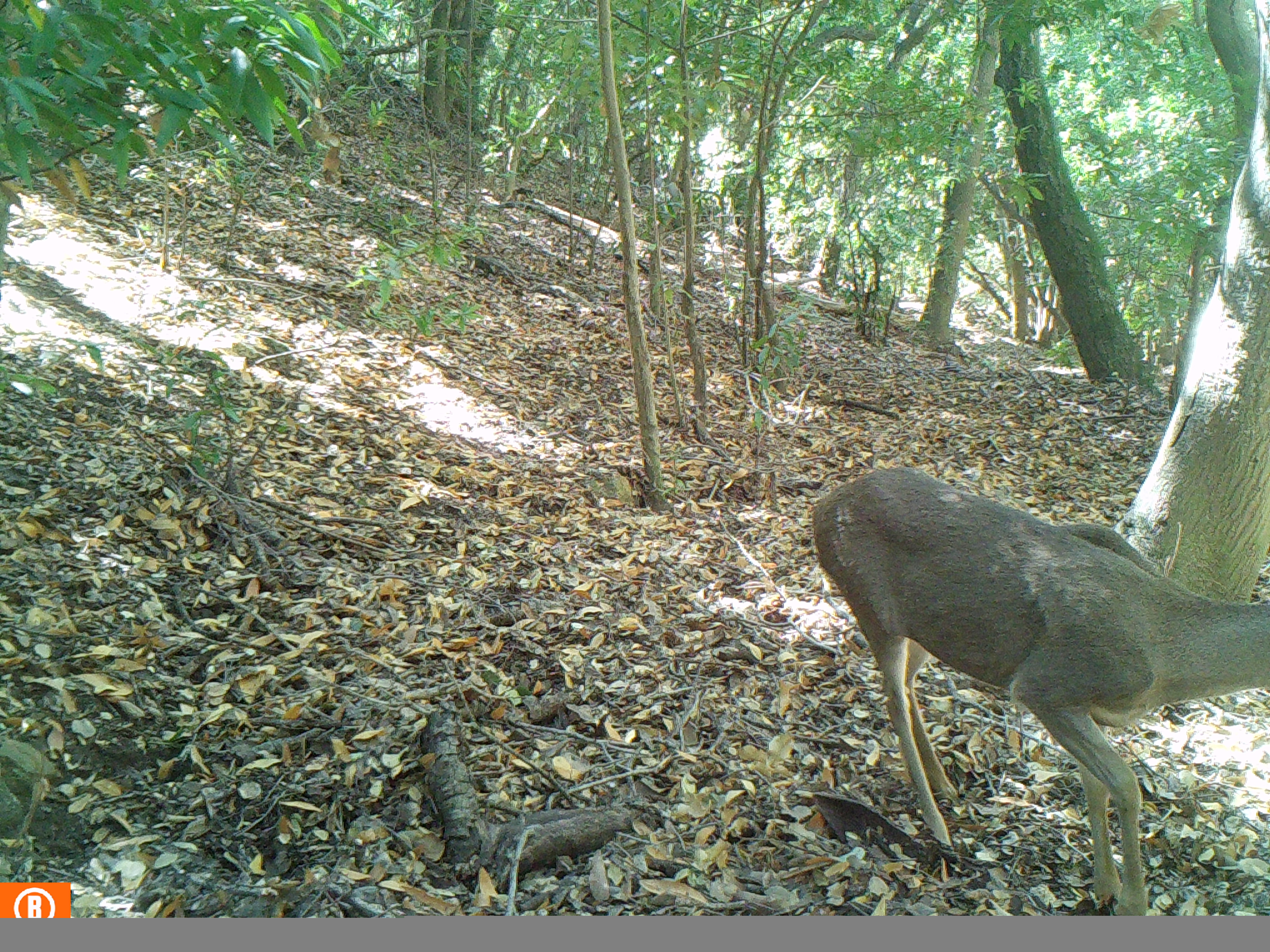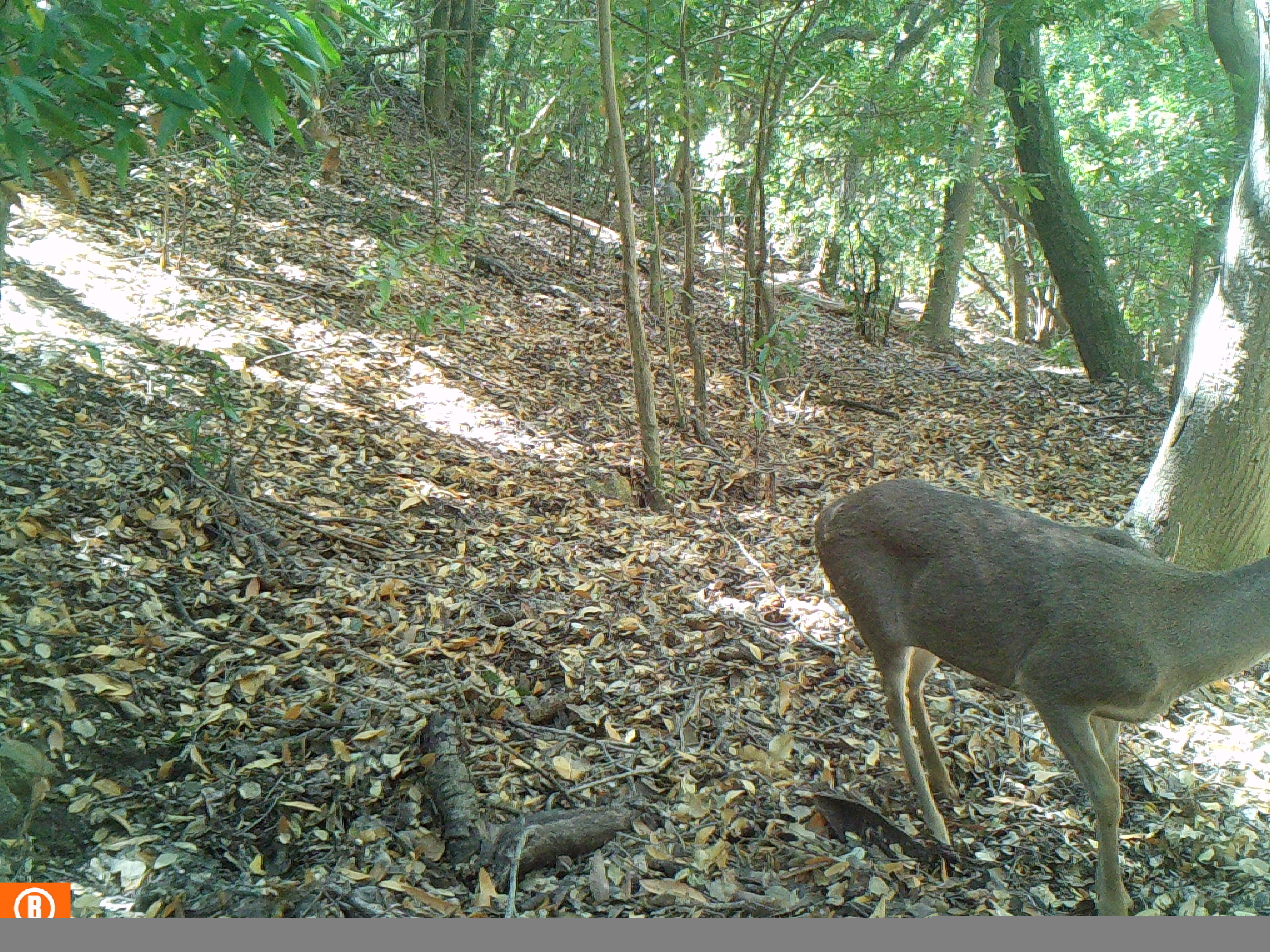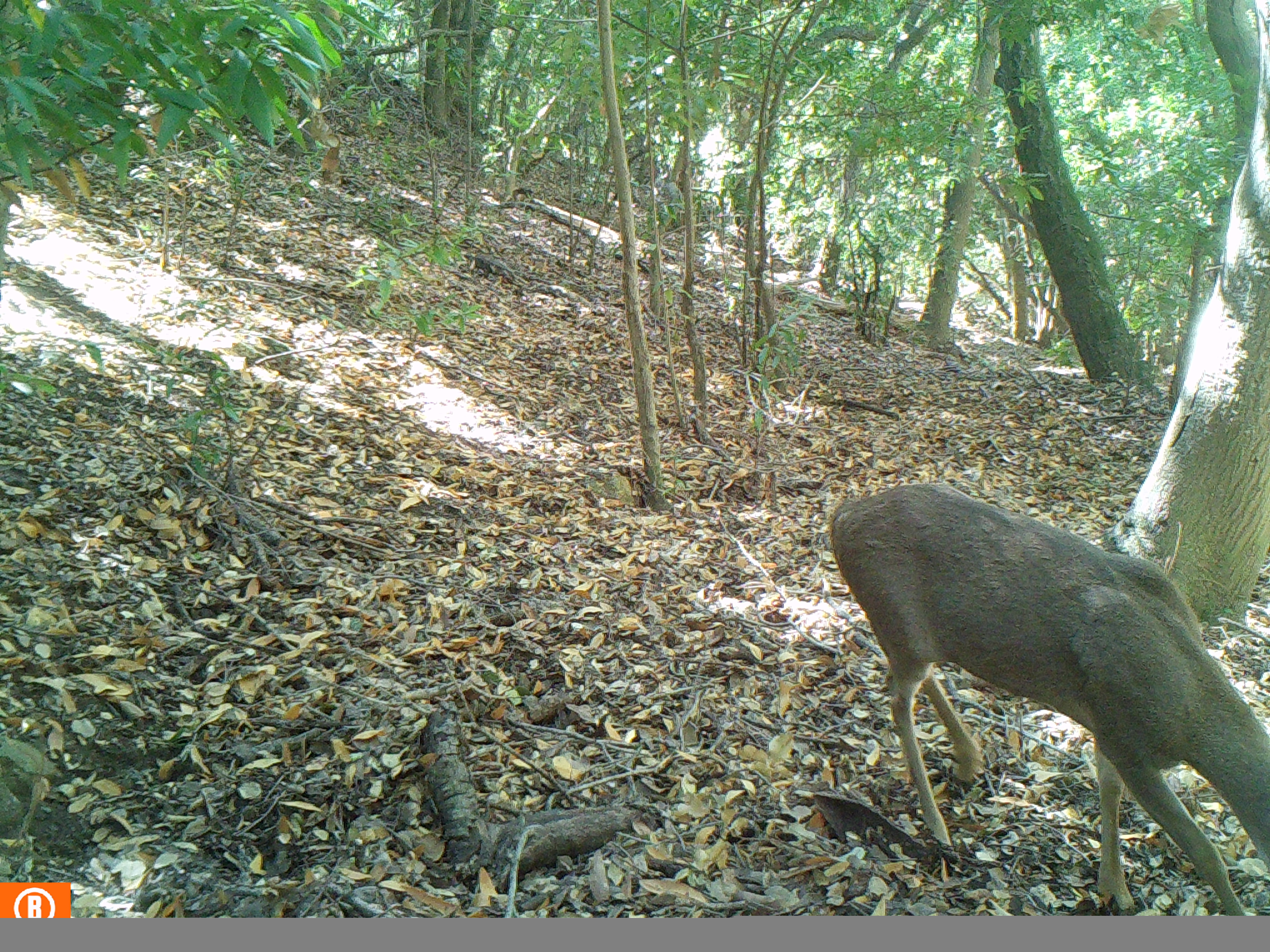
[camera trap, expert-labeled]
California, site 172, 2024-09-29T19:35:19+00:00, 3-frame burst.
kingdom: Animalia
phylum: Chordata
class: Mammalia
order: Artiodactyla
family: Cervidae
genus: Odocoileus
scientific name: Odocoileus hemionus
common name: mule deer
Mule deer (Odocoileus hemionus).